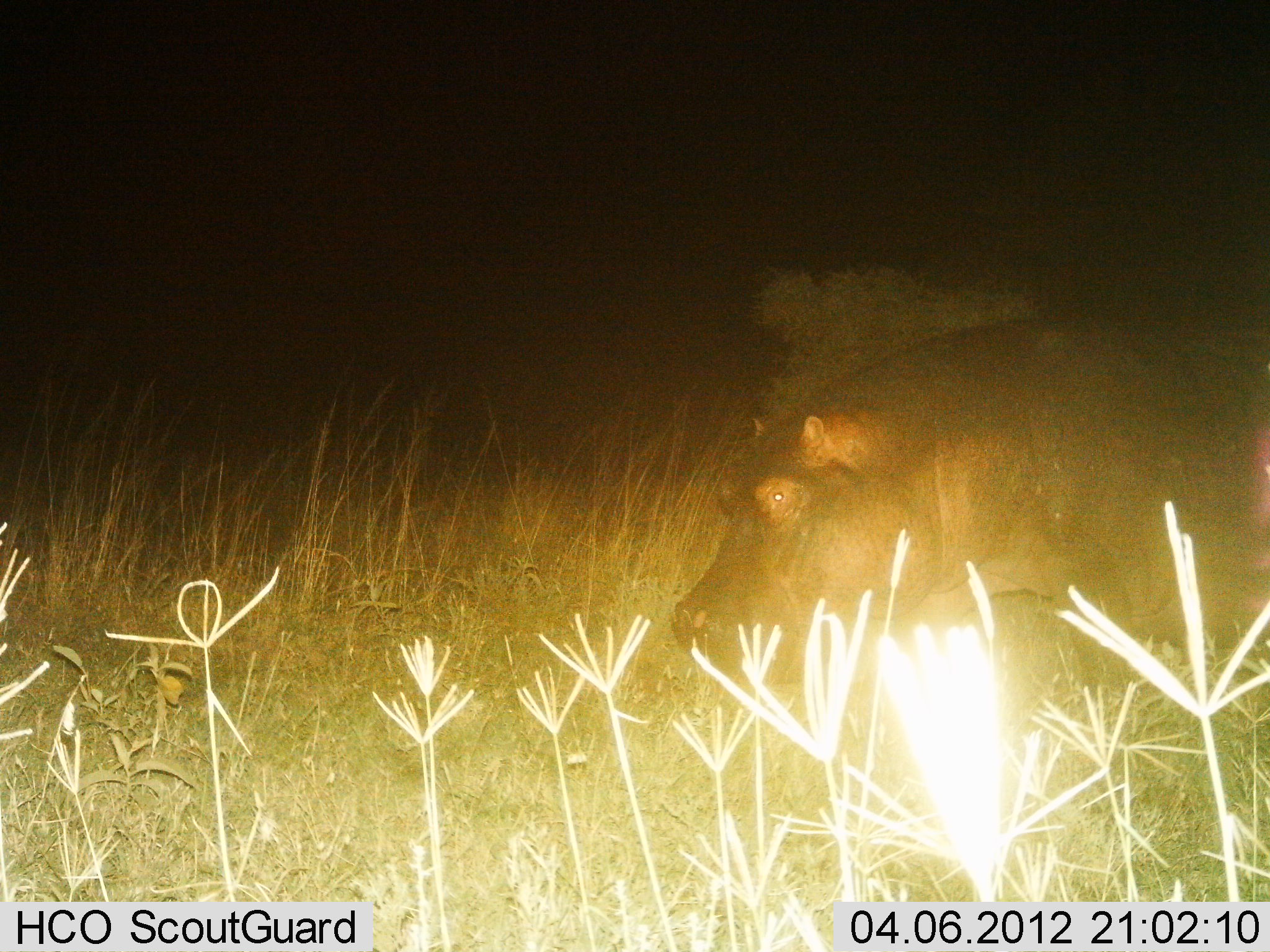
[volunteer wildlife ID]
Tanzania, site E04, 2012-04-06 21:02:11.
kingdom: Animalia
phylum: Chordata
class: Mammalia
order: Artiodactyla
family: Hippopotamidae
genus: Hippopotamus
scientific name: Hippopotamus amphibius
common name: hippopotamus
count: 1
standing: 38%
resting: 0%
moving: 50%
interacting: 0%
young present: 0%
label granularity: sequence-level